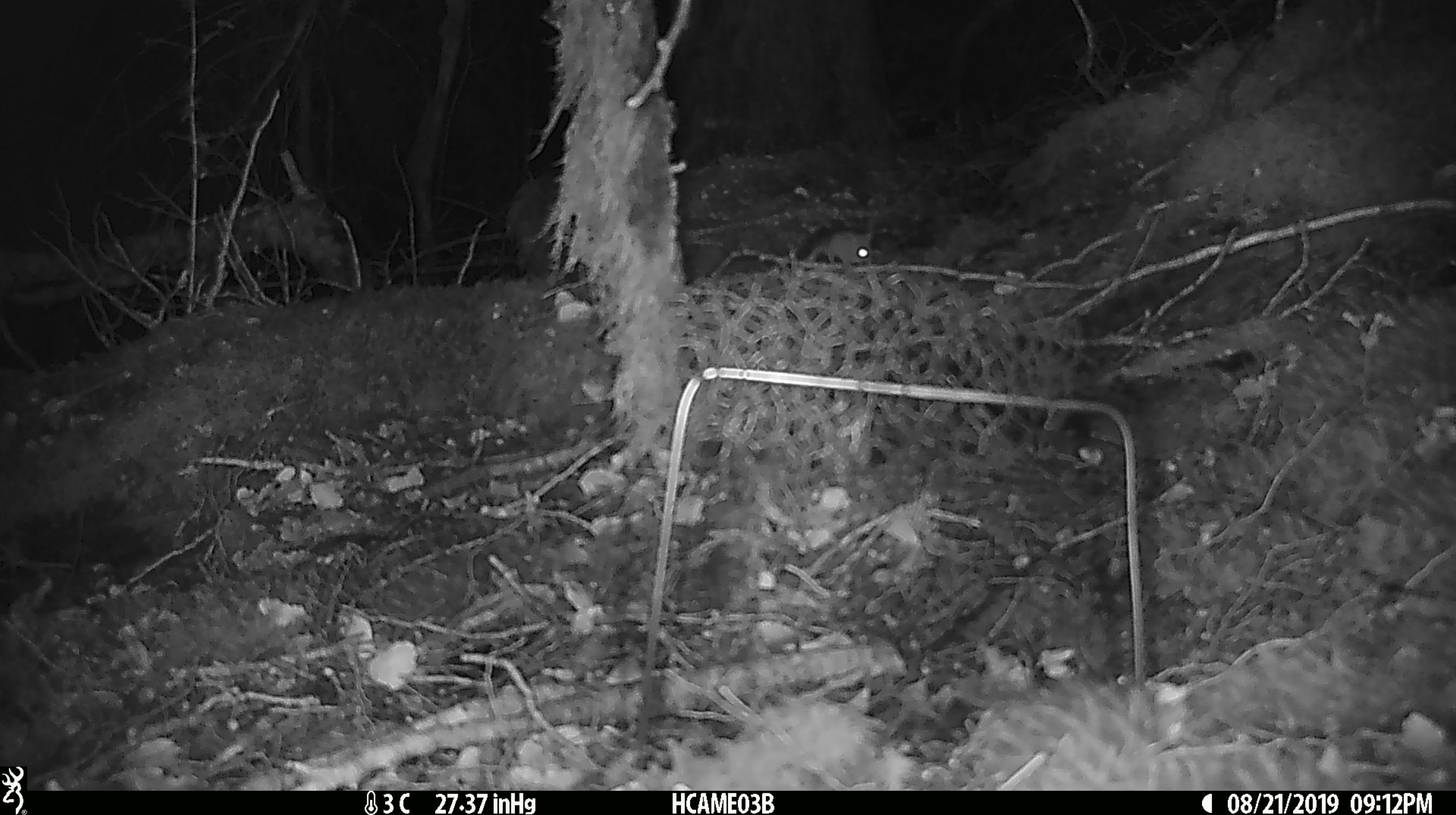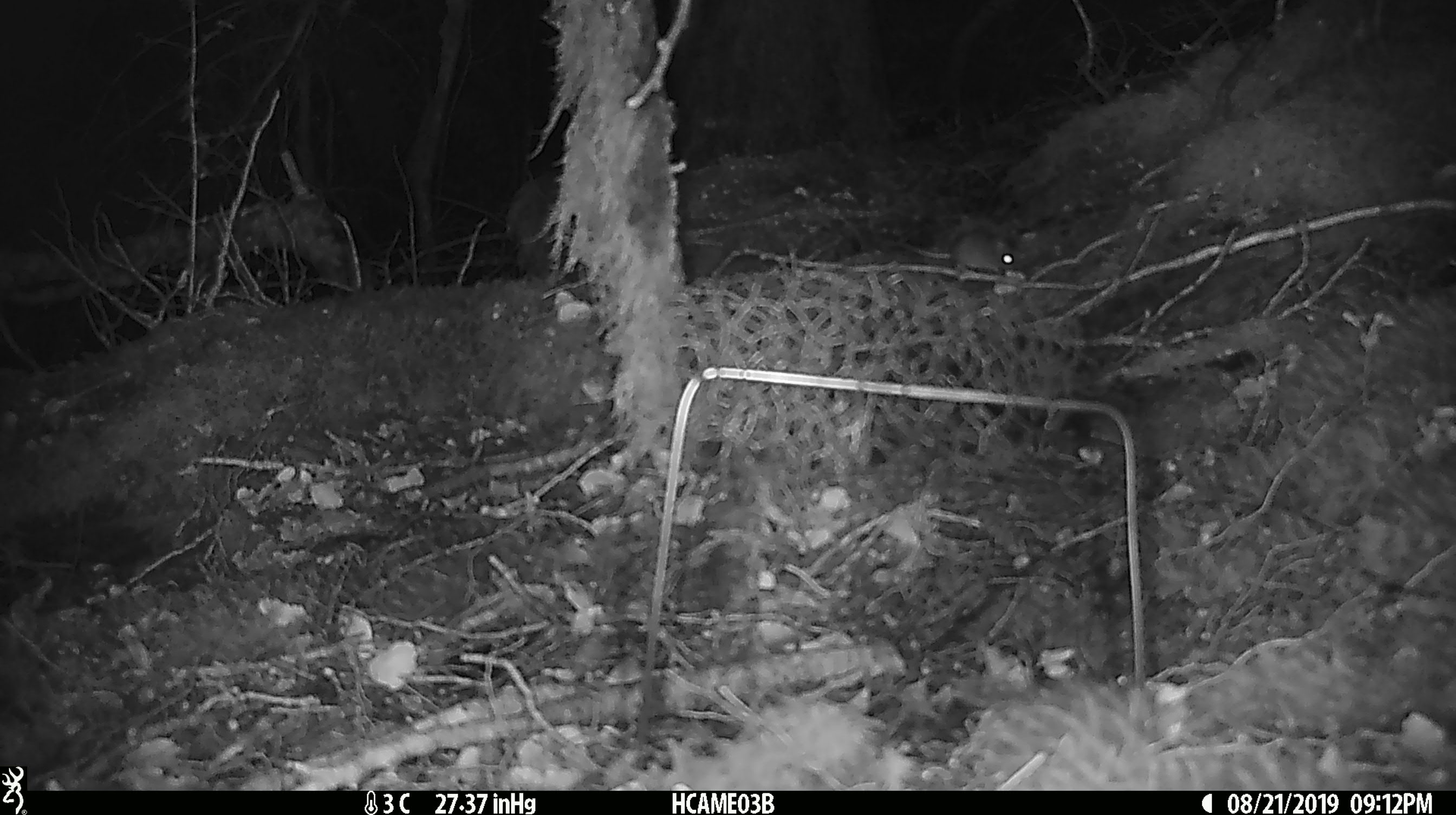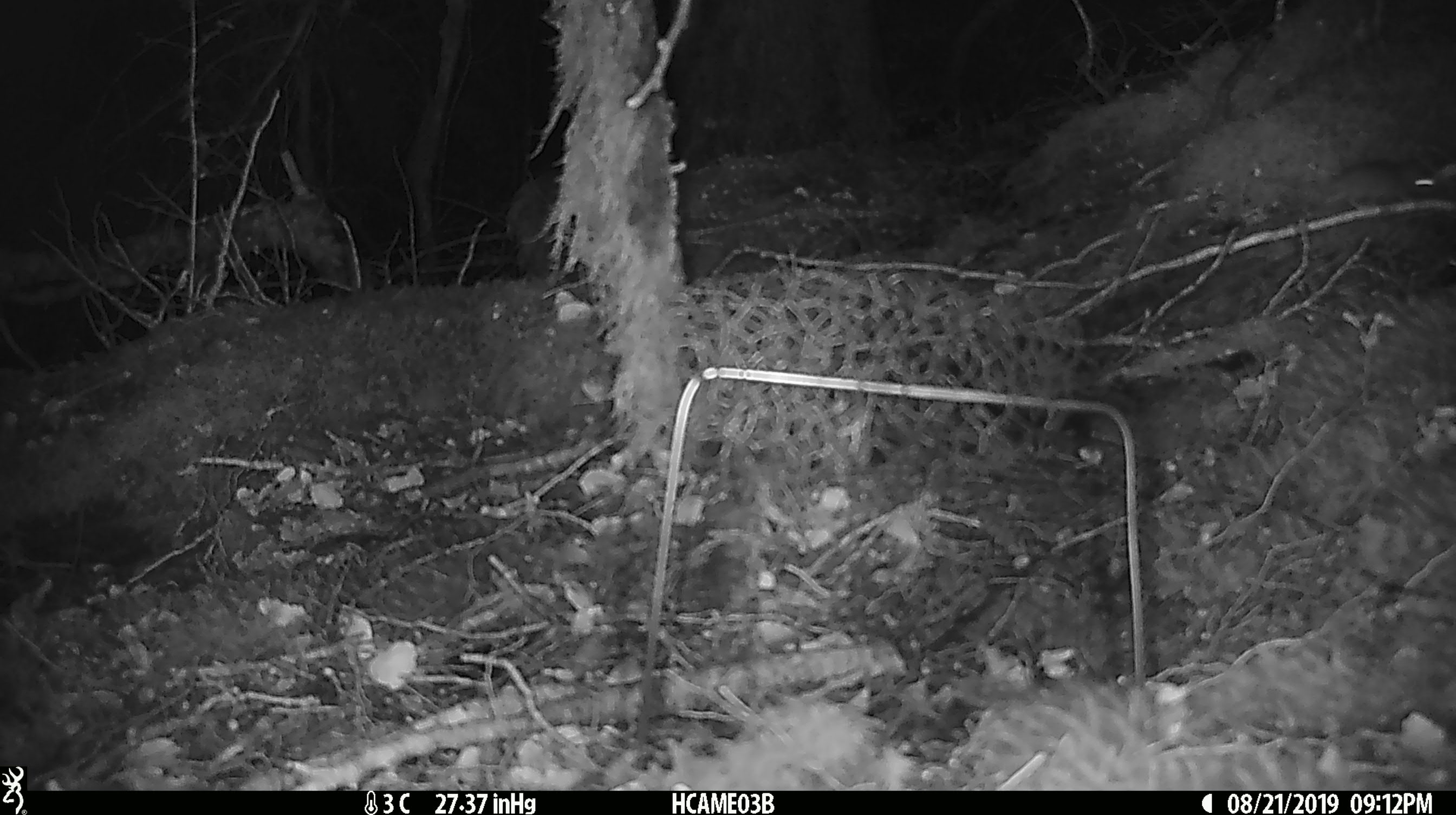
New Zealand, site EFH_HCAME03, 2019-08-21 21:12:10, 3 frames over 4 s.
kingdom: Animalia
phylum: Chordata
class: Mammalia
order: Rodentia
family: Muridae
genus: Mus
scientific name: Mus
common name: mouse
Mouse (Mus).